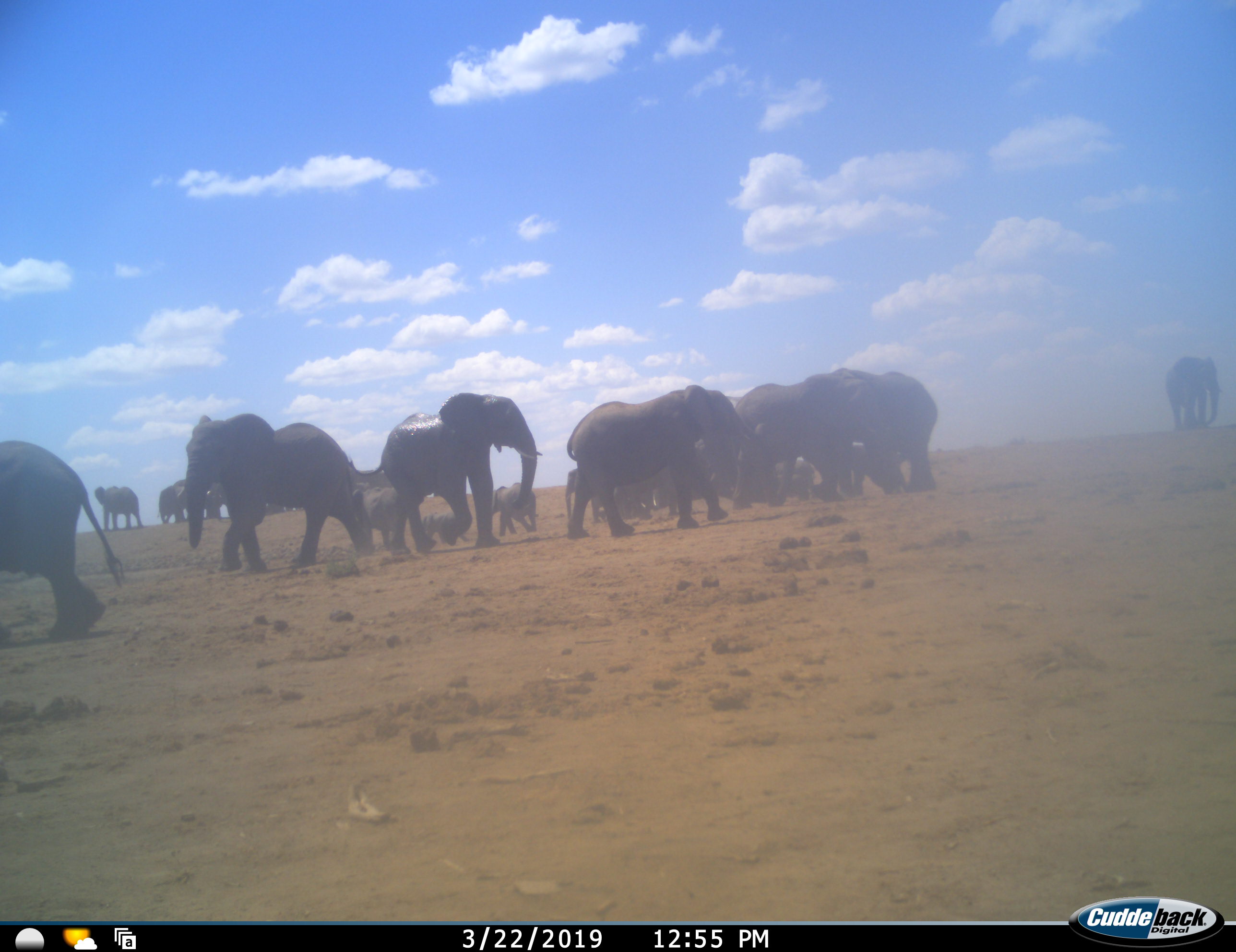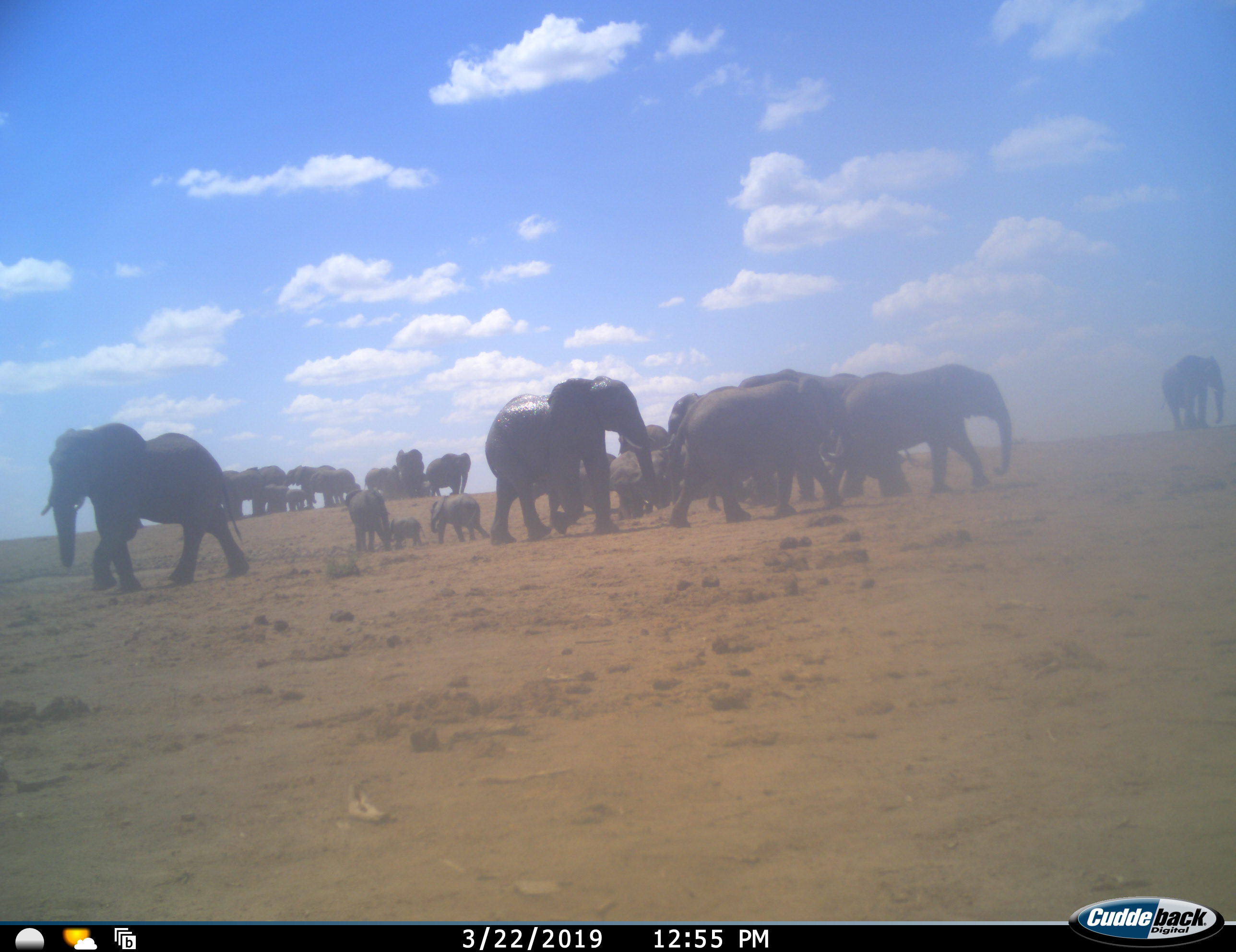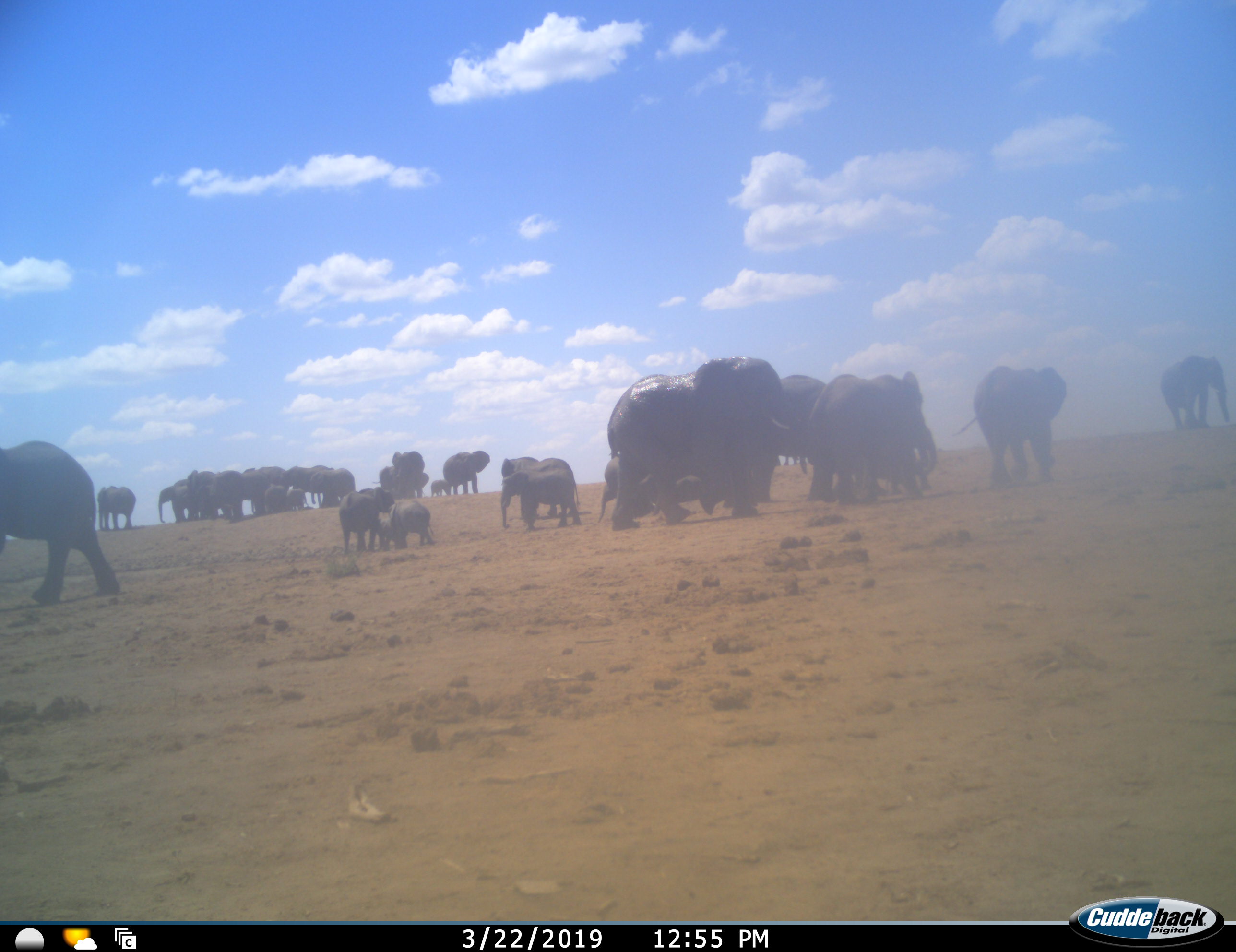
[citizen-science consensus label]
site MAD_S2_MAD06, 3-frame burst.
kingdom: Animalia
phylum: Chordata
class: Mammalia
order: Proboscidea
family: Elephantidae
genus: Loxodonta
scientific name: Loxodonta africana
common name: african bush elephant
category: elephant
Elephant (african bush elephant) (Loxodonta africana), count 11-50. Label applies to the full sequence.